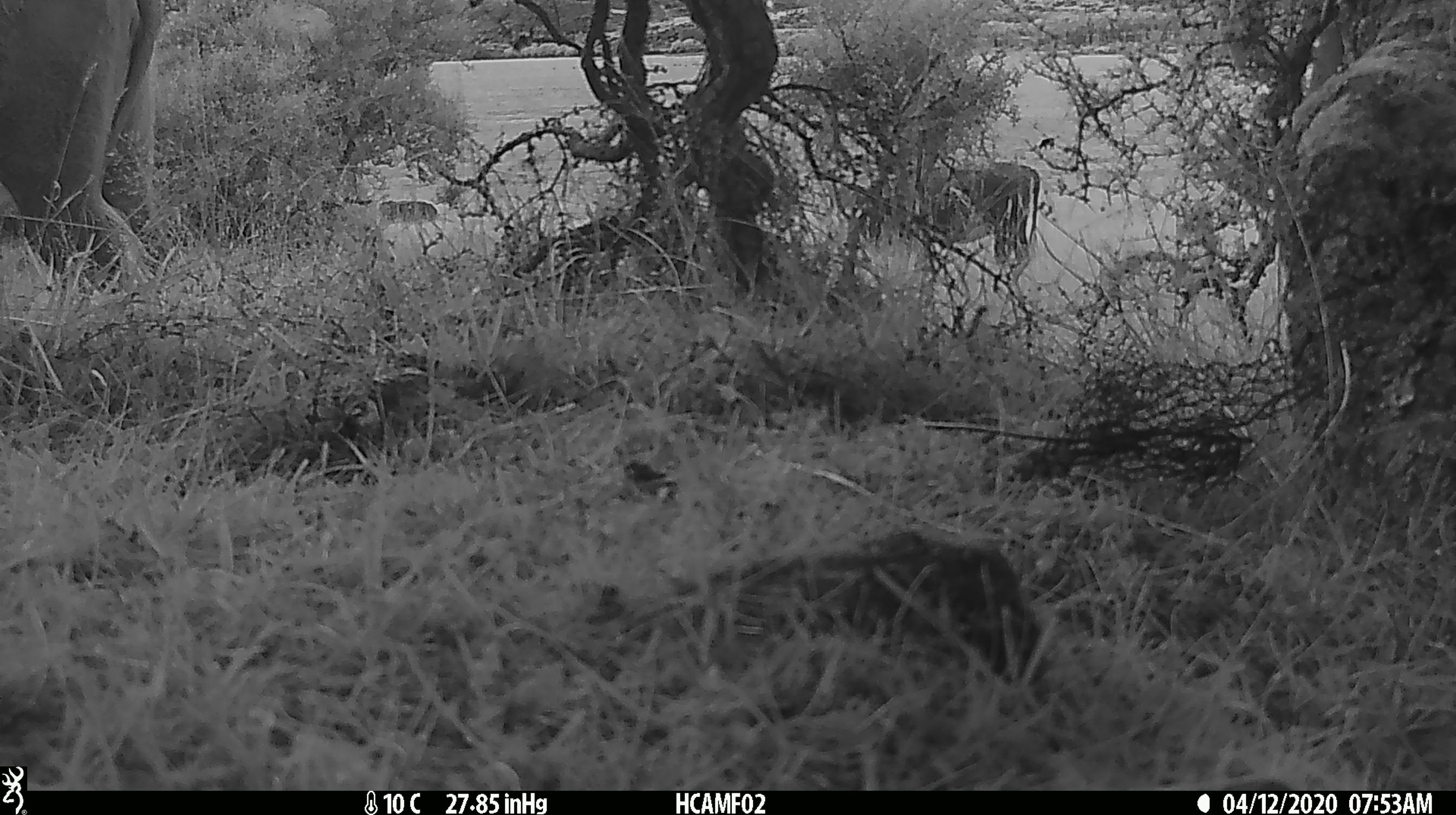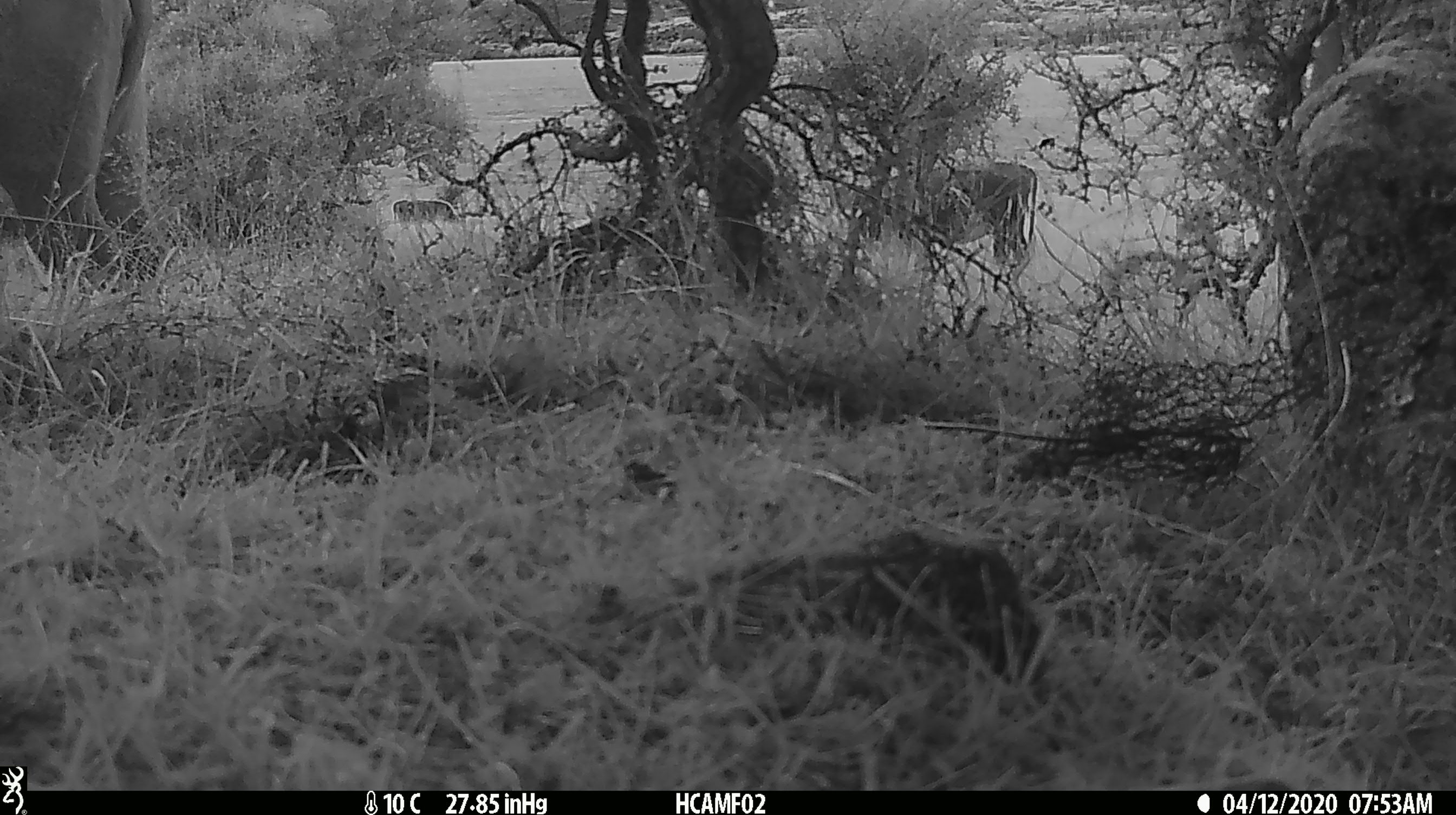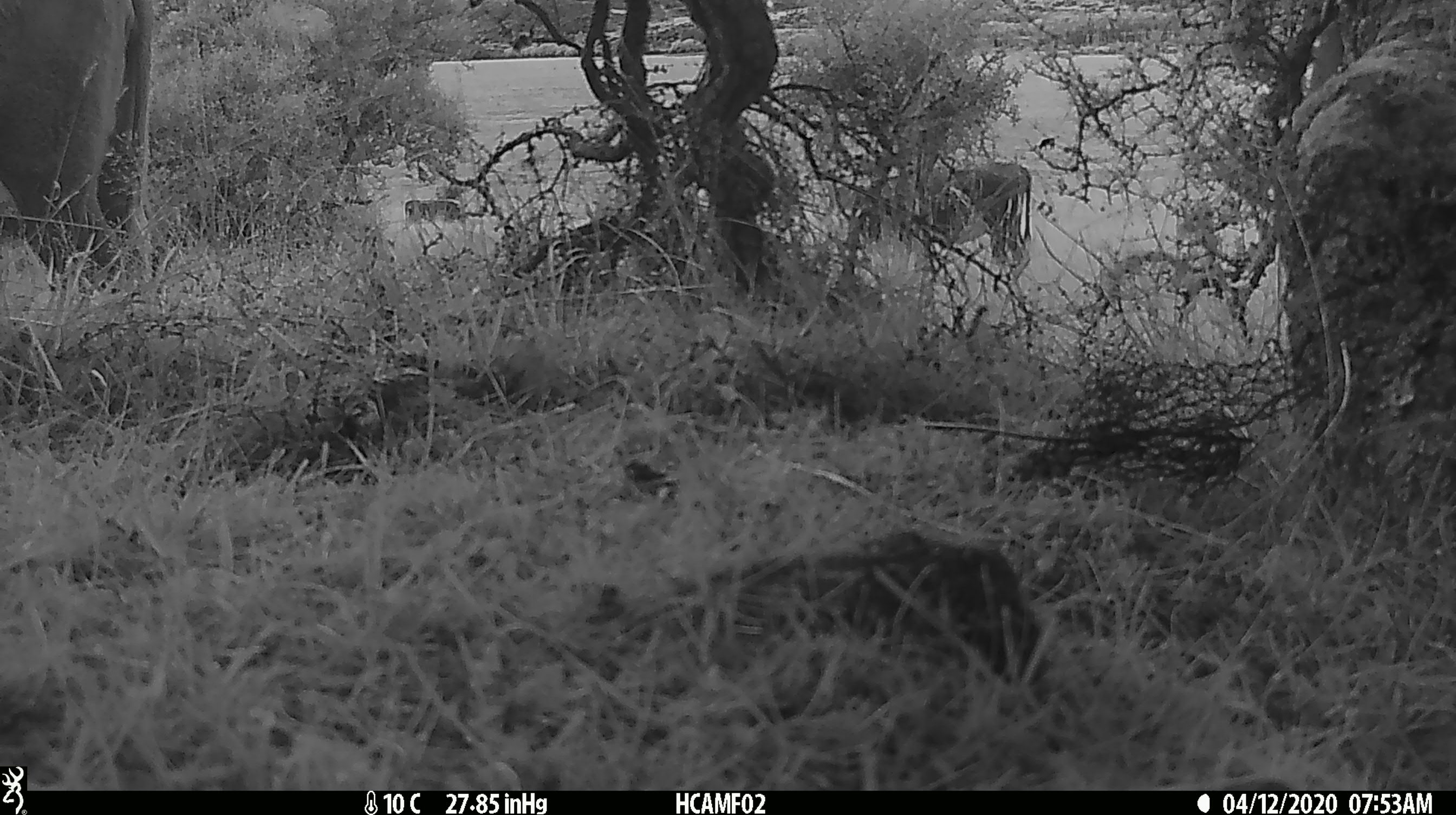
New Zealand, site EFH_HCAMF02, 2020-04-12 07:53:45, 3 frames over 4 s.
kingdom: Animalia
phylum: Chordata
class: Mammalia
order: Artiodactyla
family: Bovidae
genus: Bos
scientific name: Bos taurus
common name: domestic cow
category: cow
Cow (domestic cow) (Bos taurus).